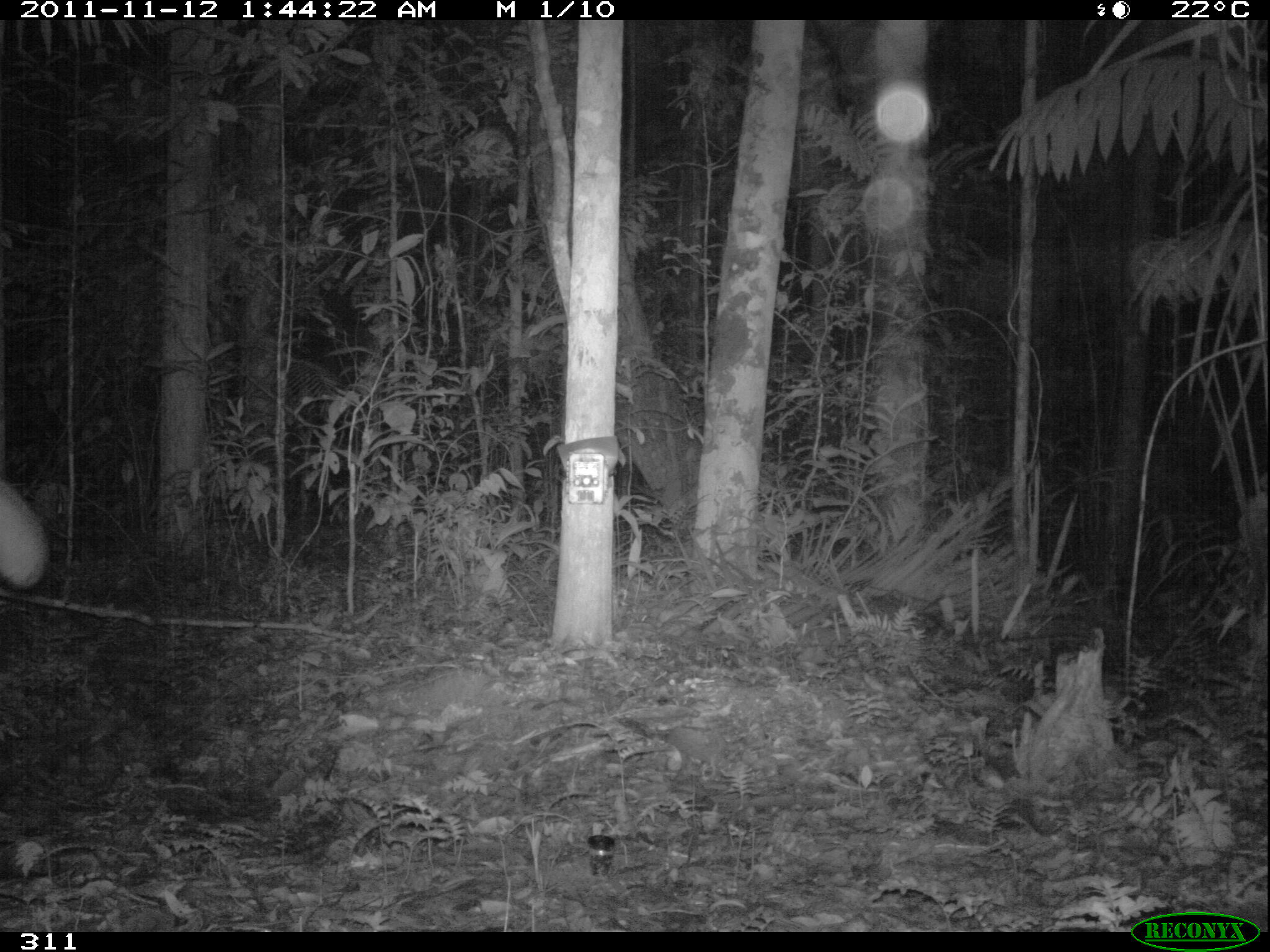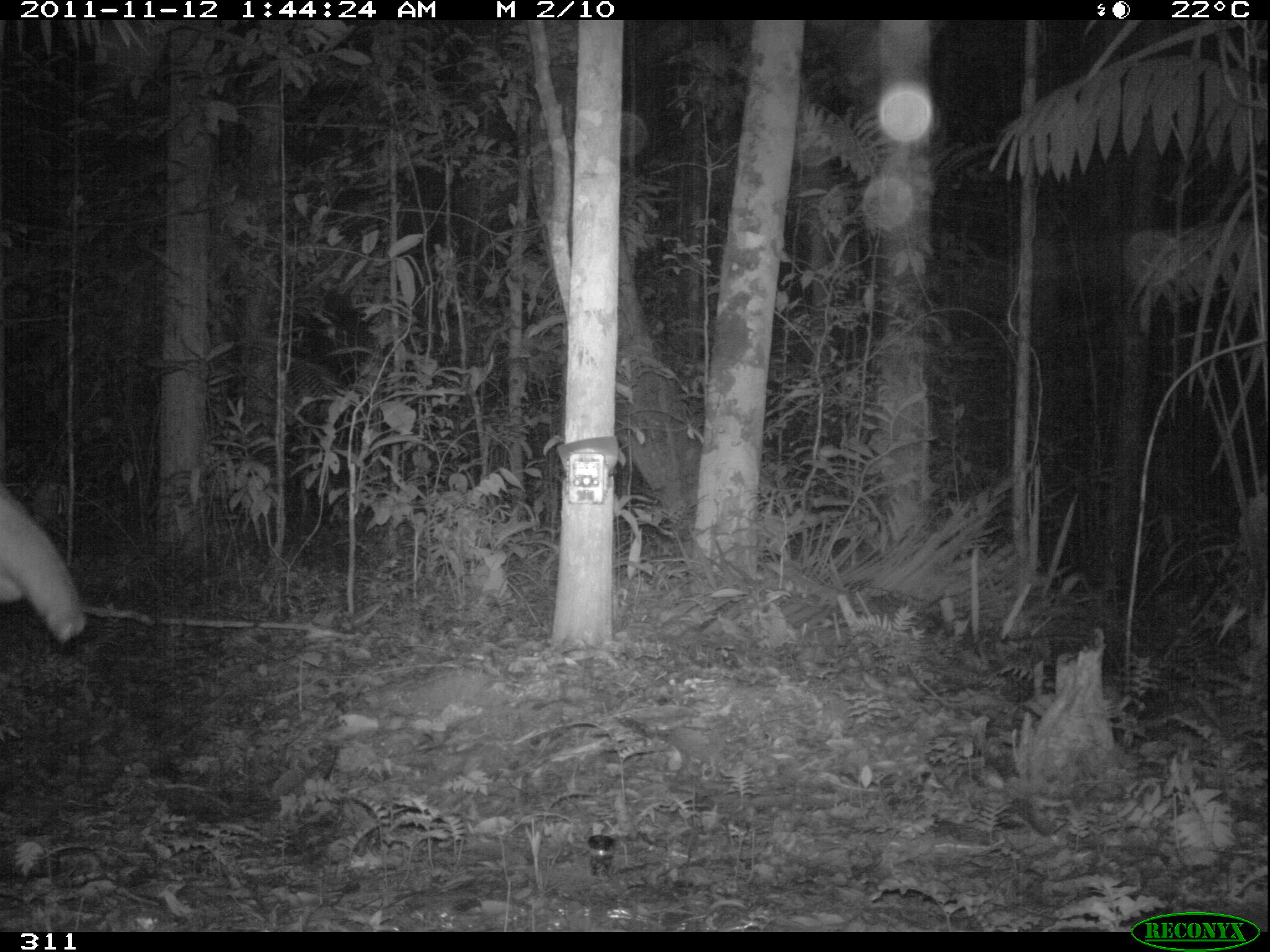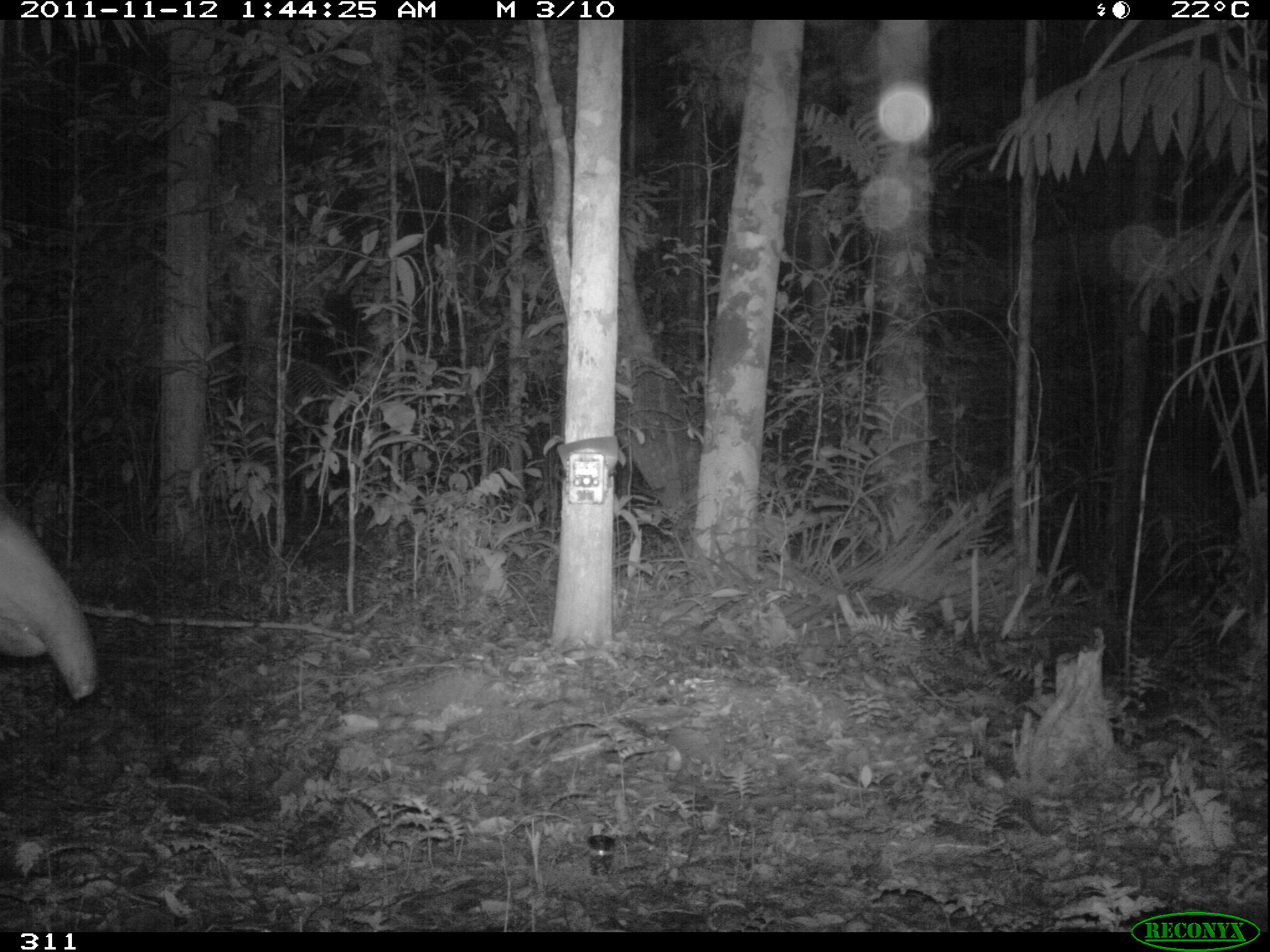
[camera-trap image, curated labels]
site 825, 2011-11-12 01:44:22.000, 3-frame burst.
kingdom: Animalia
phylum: Chordata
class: Mammalia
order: Perissodactyla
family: Tapiridae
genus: Tapirus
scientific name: Tapirus terrestris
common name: south american tapir